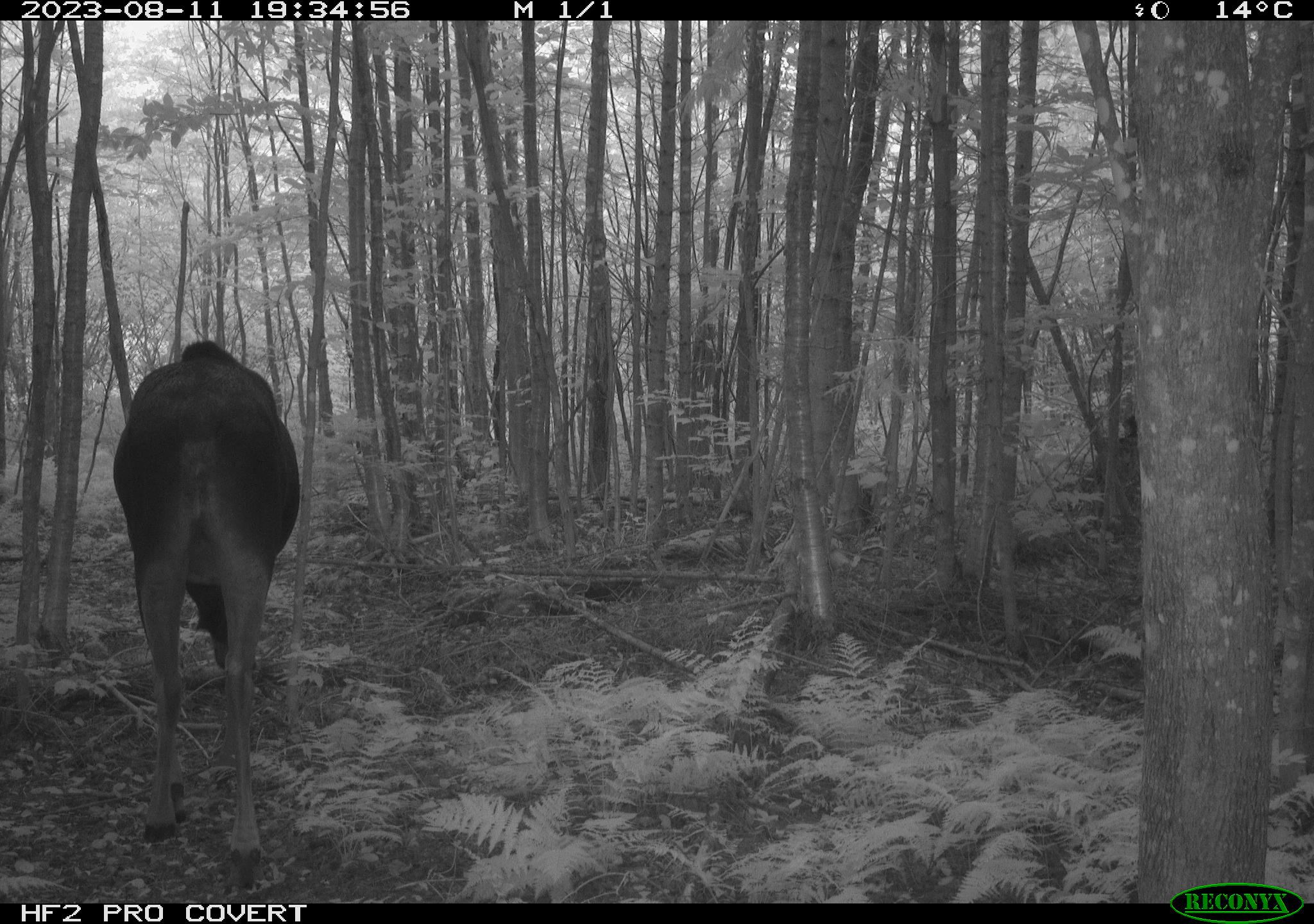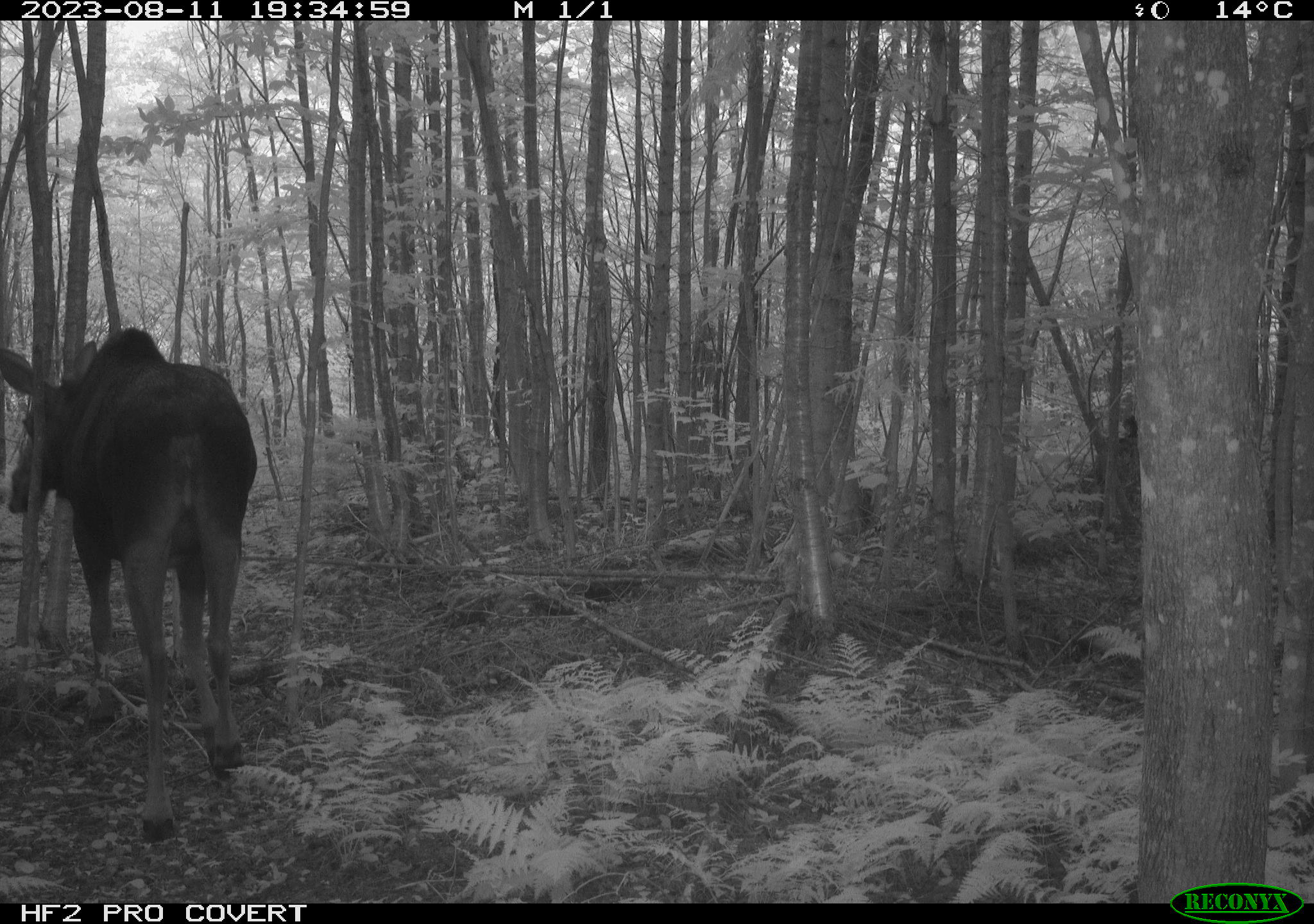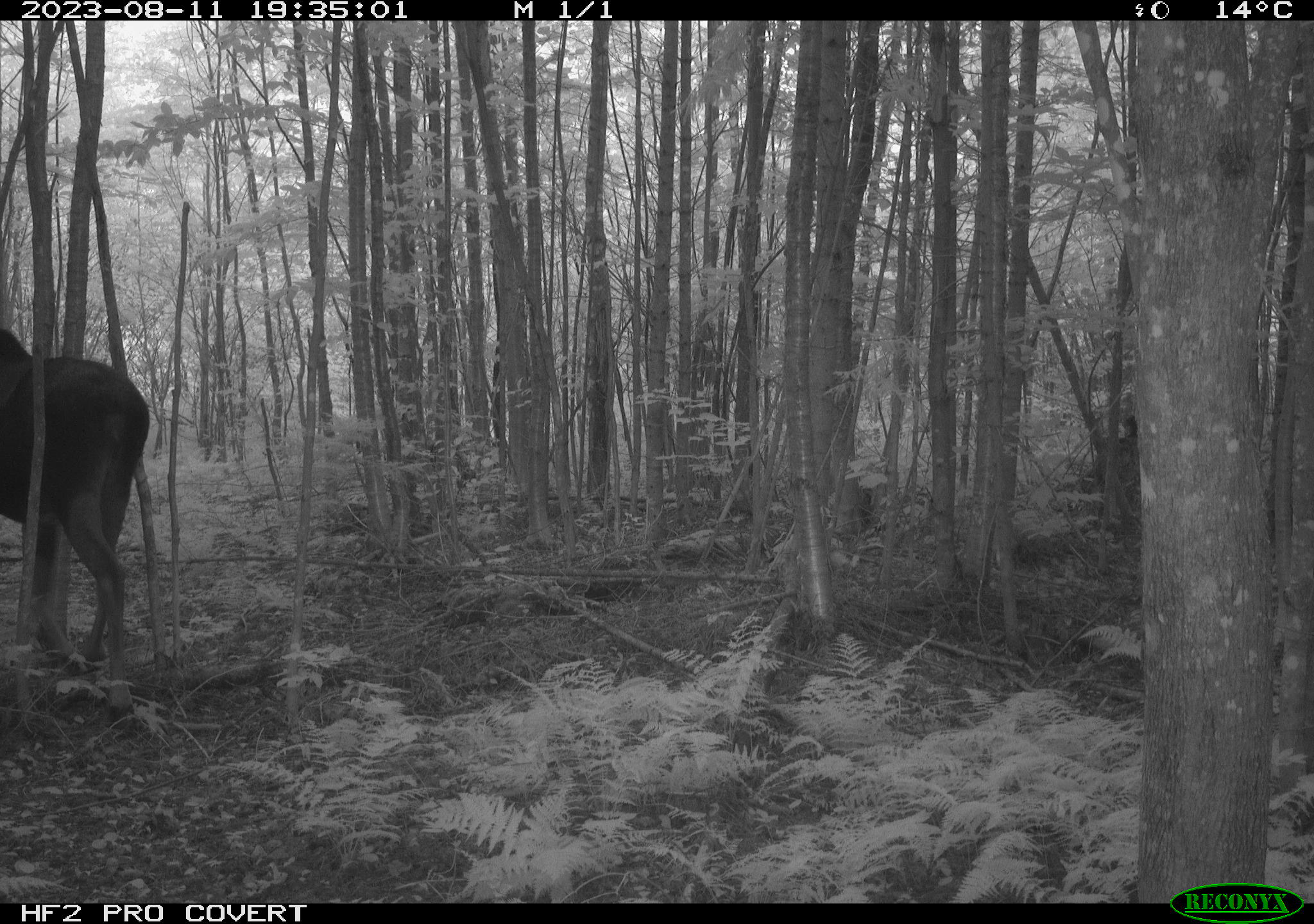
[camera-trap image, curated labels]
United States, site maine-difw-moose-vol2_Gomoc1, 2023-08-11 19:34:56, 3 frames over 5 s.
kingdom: Animalia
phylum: Chordata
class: Mammalia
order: Artiodactyla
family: Cervidae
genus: Alces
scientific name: Alces alces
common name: moose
Moose (Alces alces).